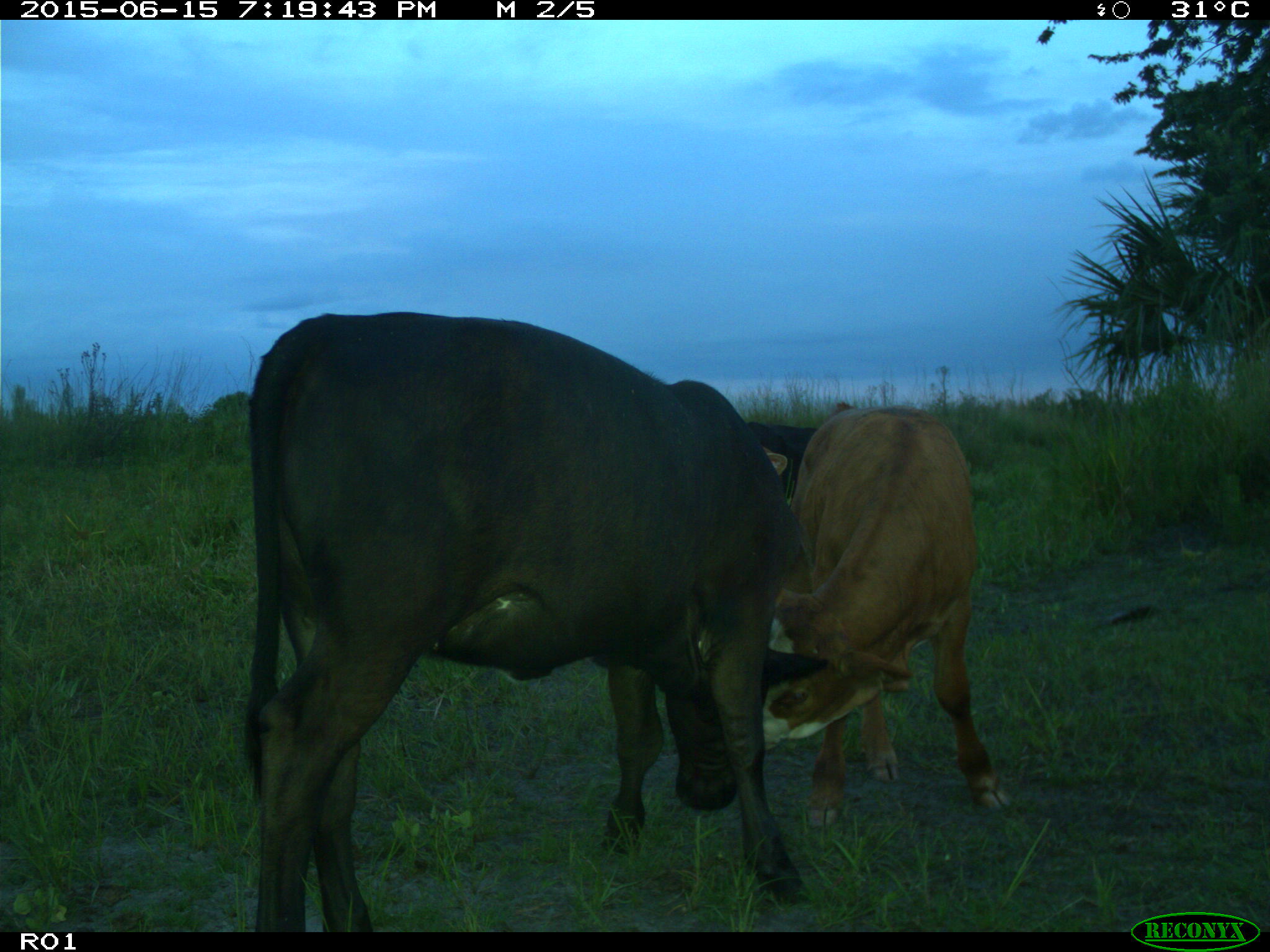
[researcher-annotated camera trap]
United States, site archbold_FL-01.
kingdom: Animalia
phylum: Chordata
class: Mammalia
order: Artiodactyla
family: Bovidae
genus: Bos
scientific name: Bos taurus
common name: domestic cow